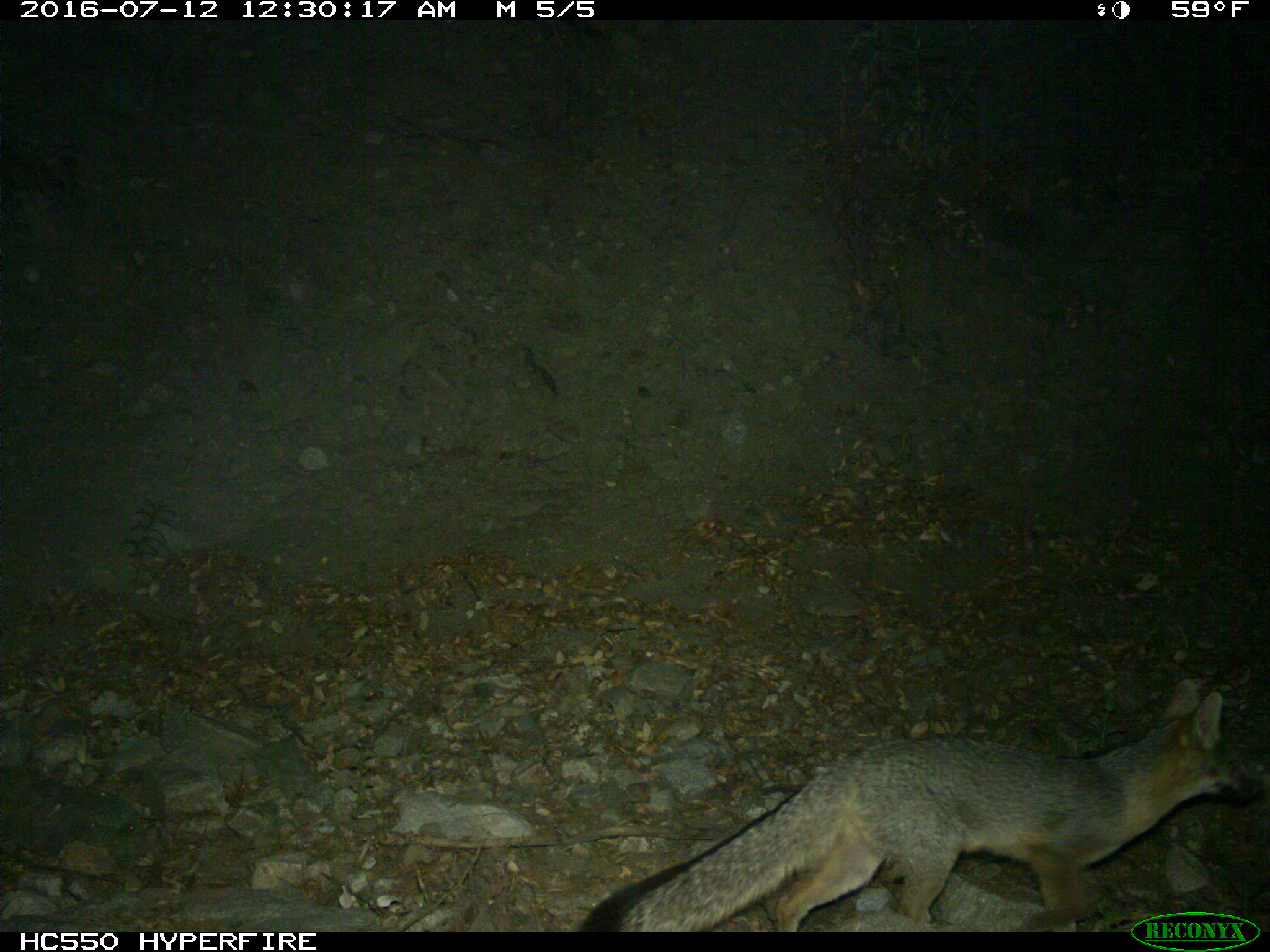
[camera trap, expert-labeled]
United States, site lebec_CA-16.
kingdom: Animalia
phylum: Chordata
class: Mammalia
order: Carnivora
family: Canidae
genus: Urocyon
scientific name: Urocyon cinereoargenteus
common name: gray fox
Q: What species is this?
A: Urocyon cinereoargenteus (gray fox).